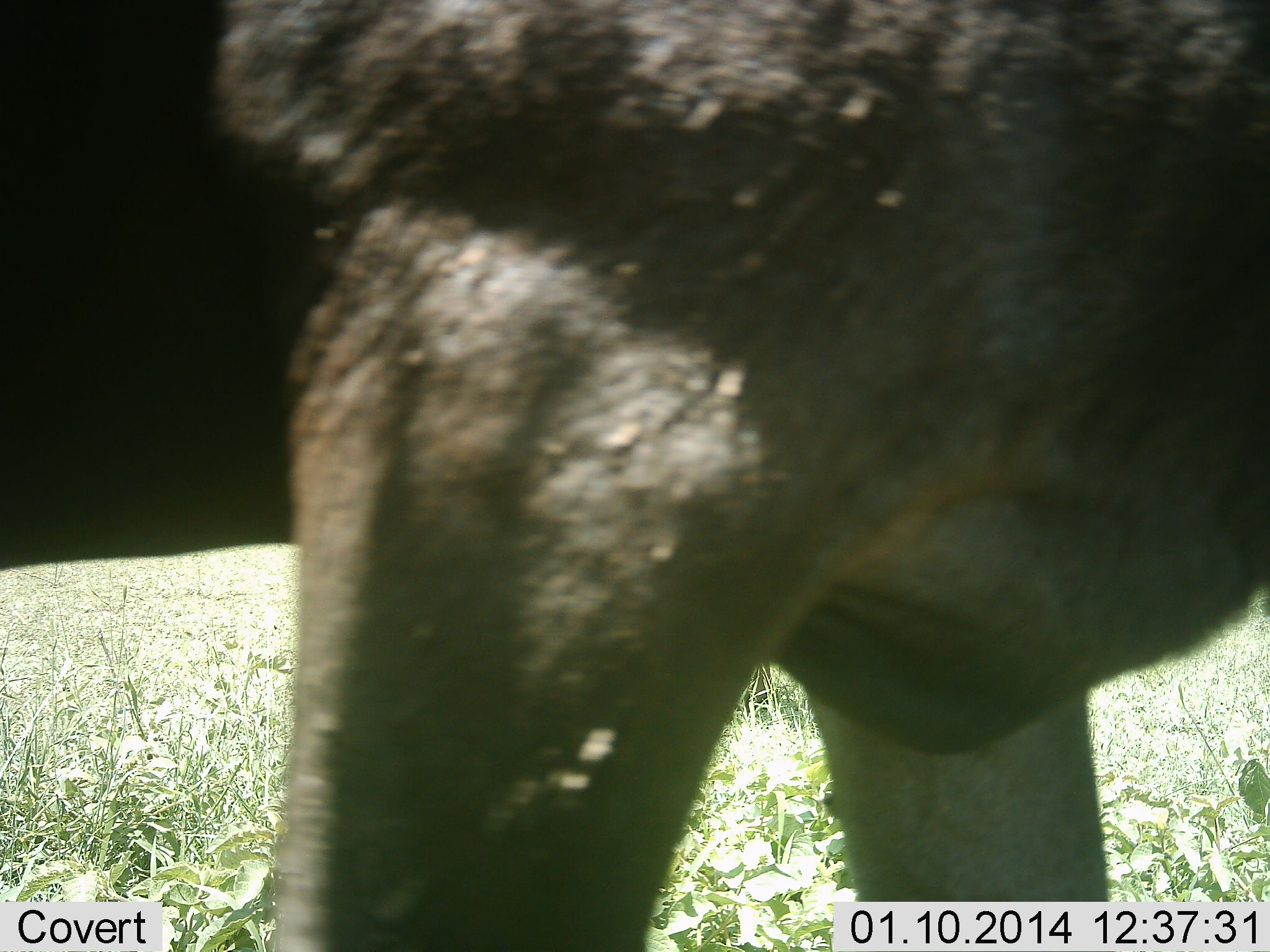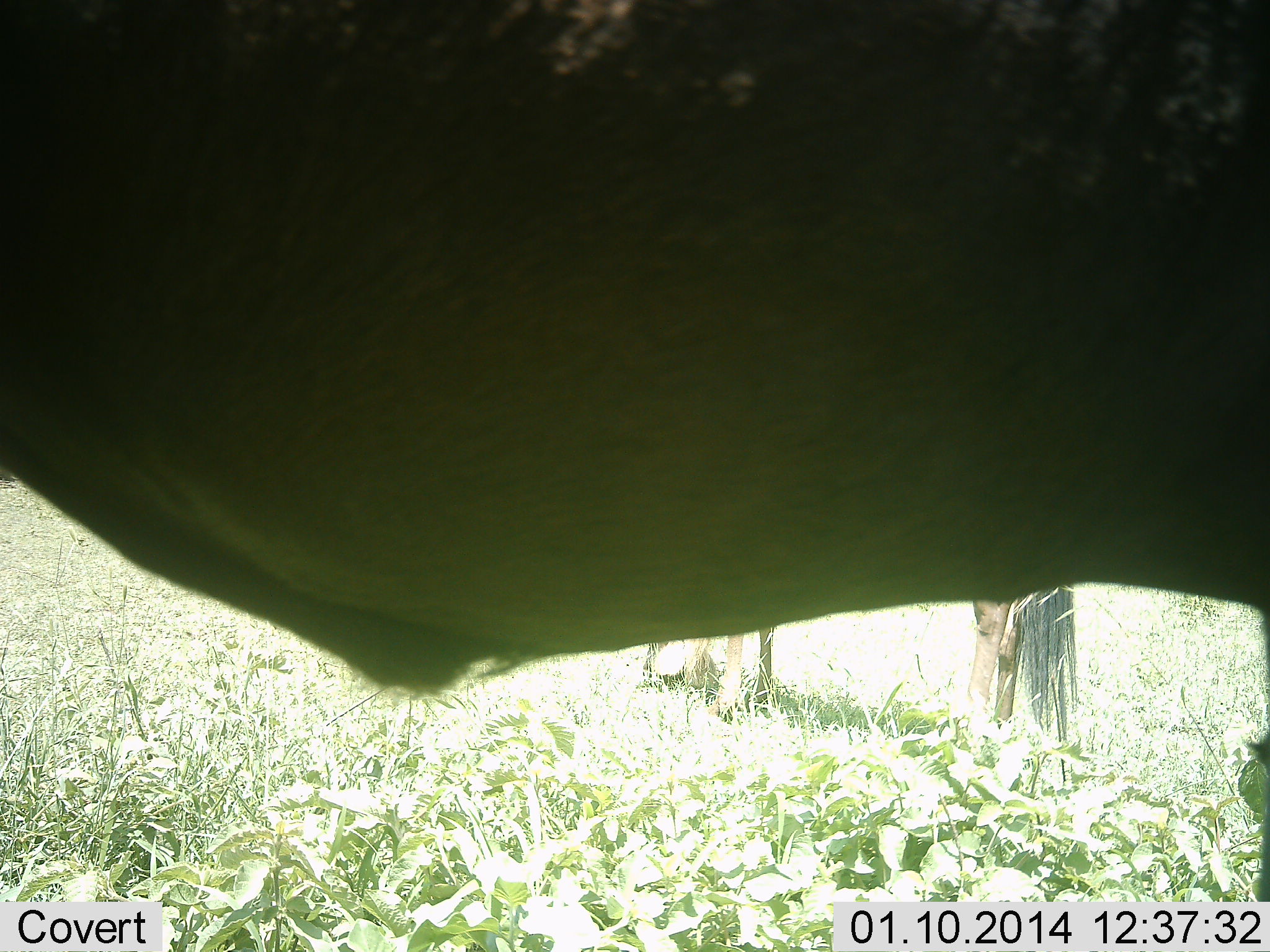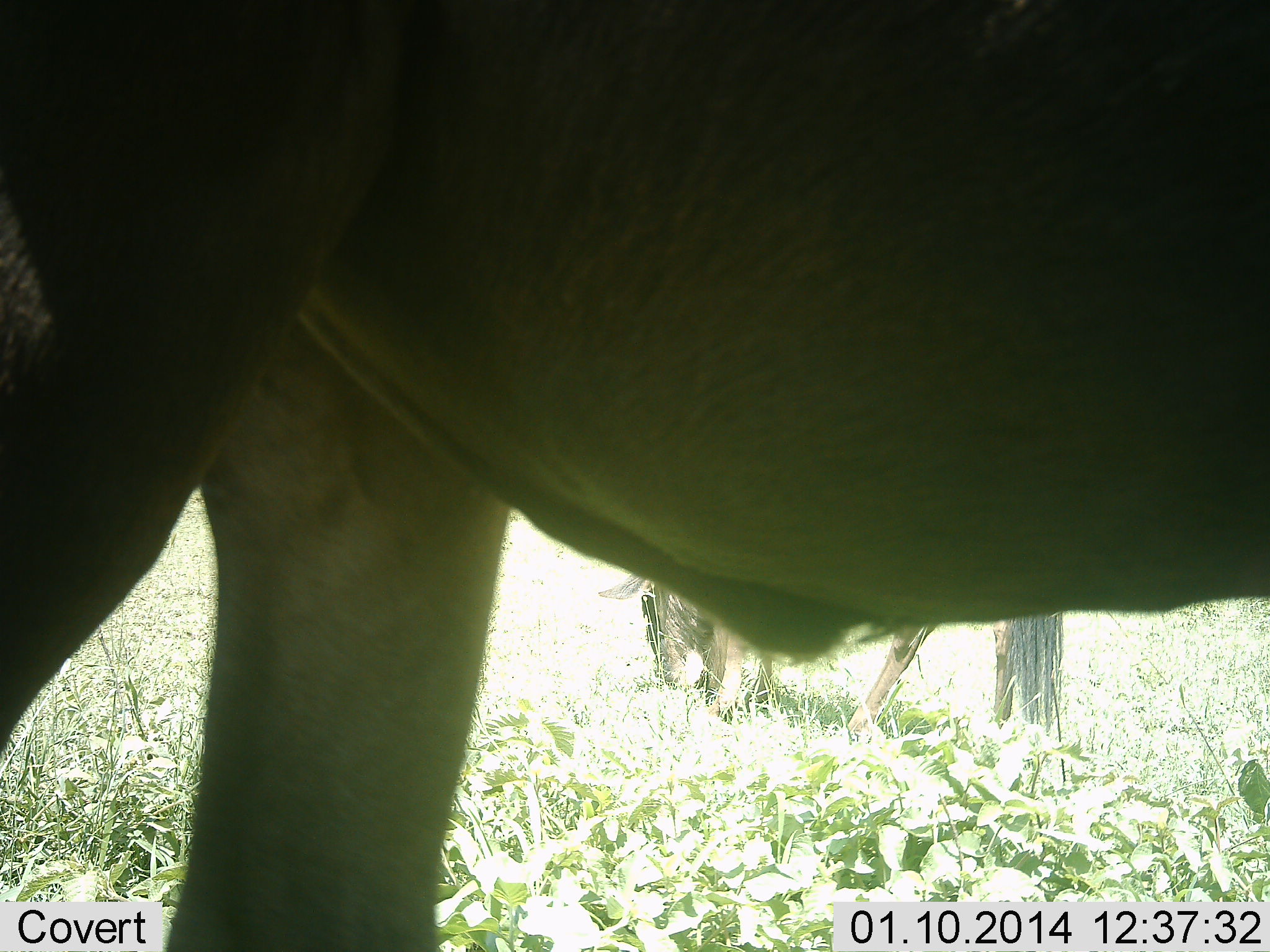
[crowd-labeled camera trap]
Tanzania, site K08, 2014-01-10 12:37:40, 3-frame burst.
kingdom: Animalia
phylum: Chordata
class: Mammalia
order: Artiodactyla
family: Bovidae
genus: Connochaetes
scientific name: Connochaetes taurinus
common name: blue wildebeest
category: wildebeest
Wildebeest (blue wildebeest) (Connochaetes taurinus), count 2. Behavior (volunteer vote fractions): standing 70%, resting 0%, moving 70%, interacting 0%. Young present (vote fraction): 0%. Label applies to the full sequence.